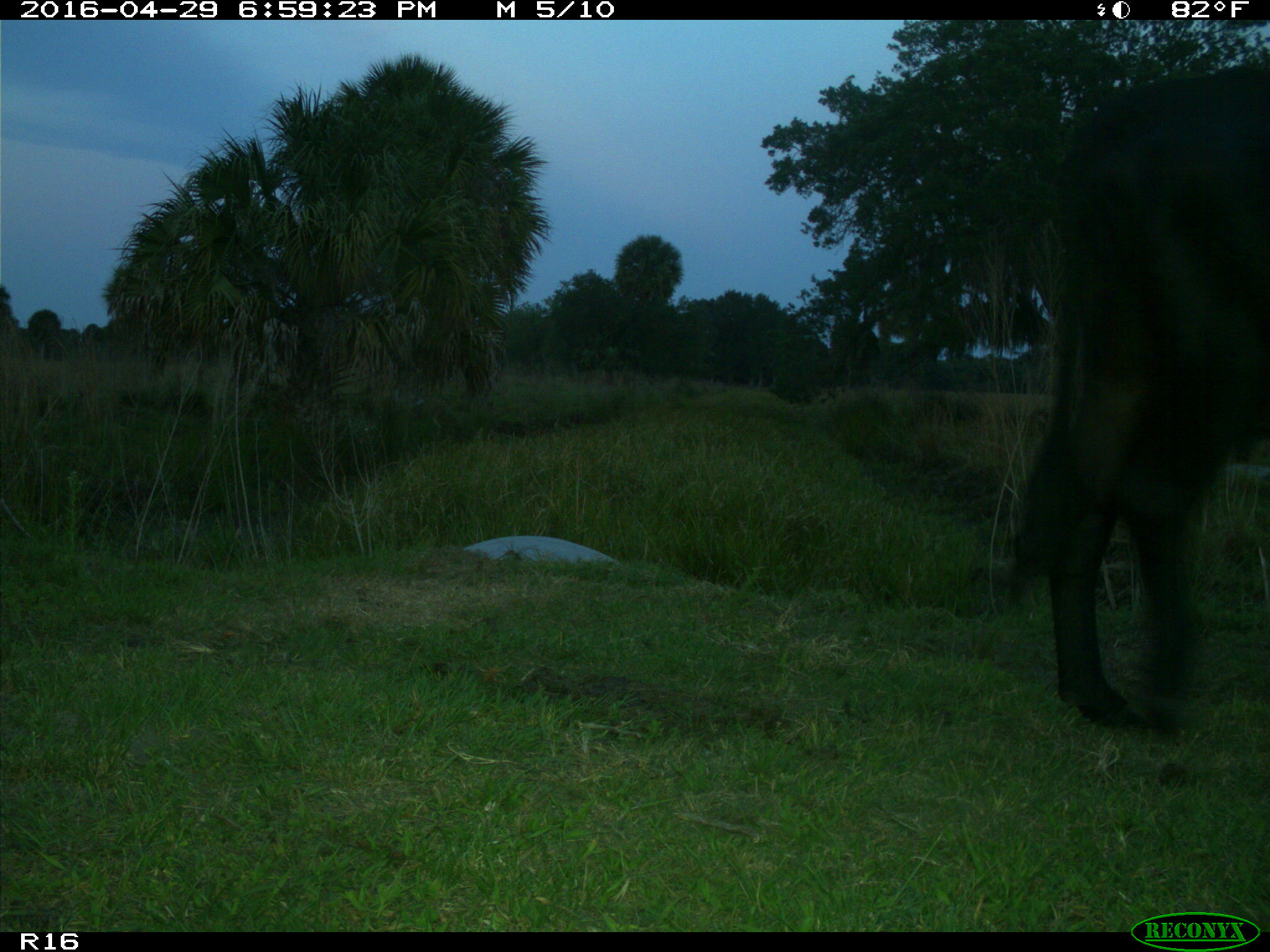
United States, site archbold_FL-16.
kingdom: Animalia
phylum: Chordata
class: Mammalia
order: Artiodactyla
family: Bovidae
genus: Bos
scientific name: Bos taurus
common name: domestic cow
Bos taurus (domestic cow).